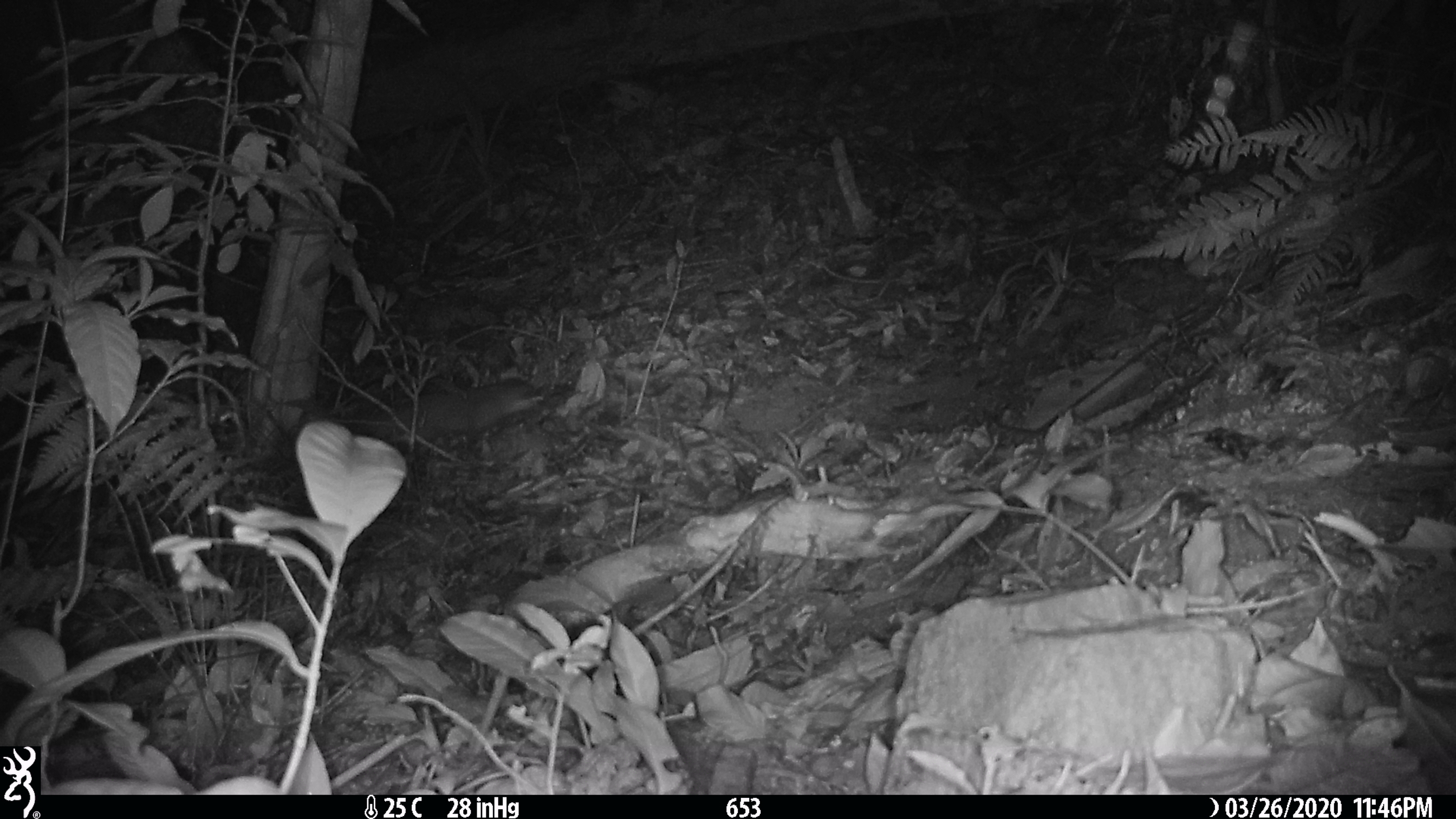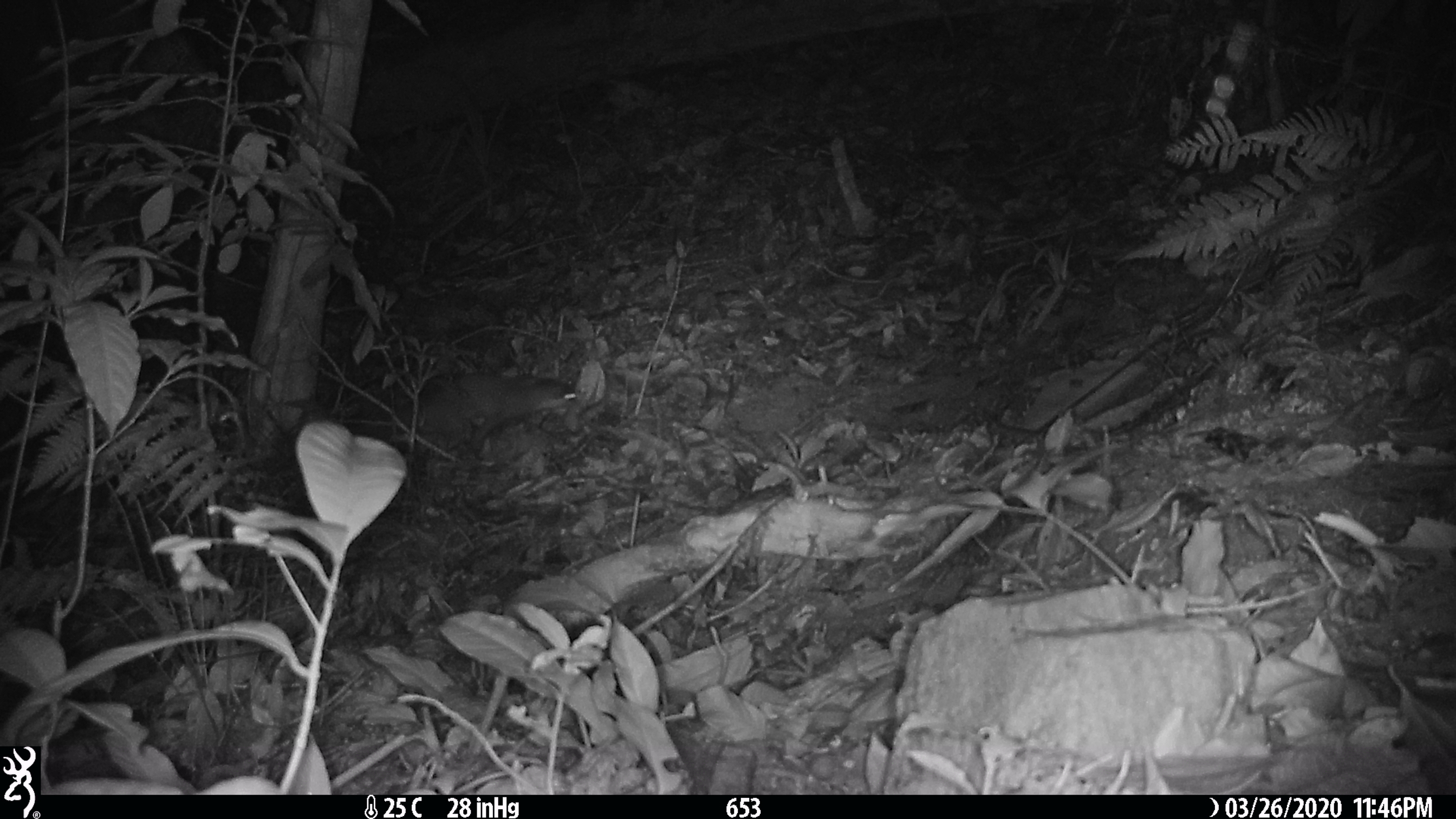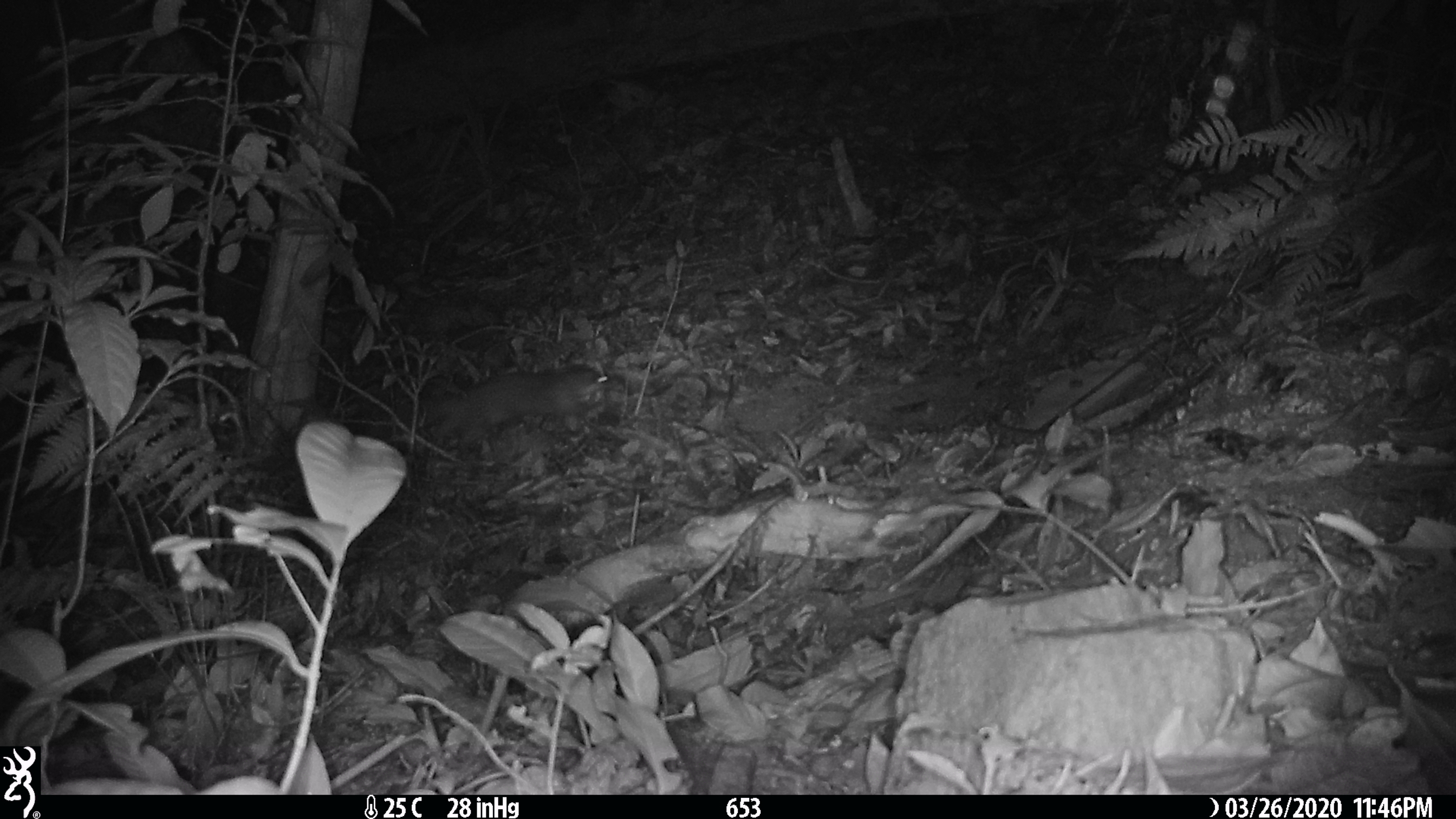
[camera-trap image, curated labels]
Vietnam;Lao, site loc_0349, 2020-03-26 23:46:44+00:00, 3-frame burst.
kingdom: Animalia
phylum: Chordata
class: Mammalia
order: Carnivora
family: Mustelidae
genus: Melogale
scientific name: Melogale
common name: ferret badger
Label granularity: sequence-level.